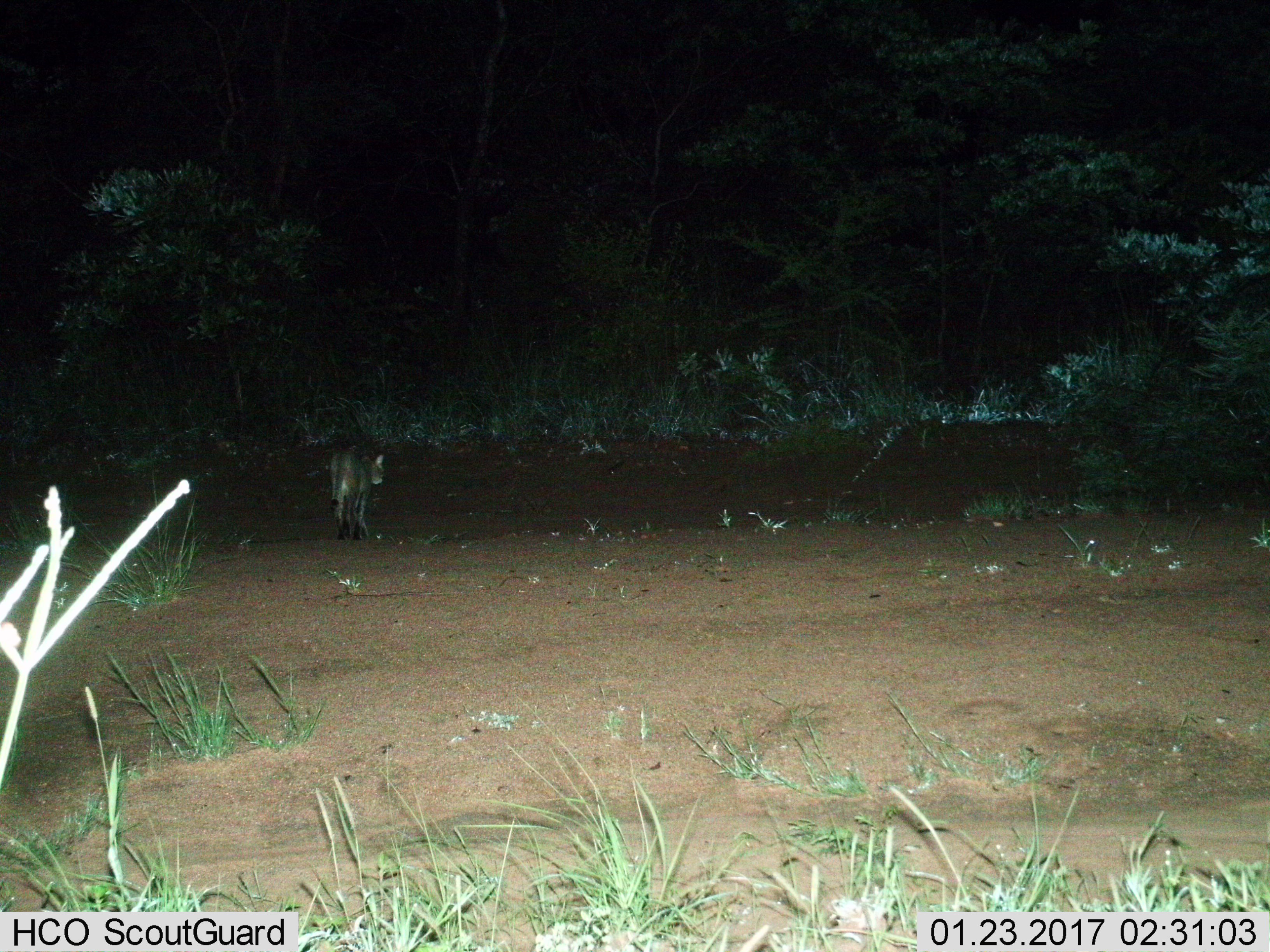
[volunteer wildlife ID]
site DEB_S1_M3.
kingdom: Animalia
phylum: Chordata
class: Mammalia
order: Carnivora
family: Felidae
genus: Felis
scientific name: Felis lybica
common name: african wild cat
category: africanwildcat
Africanwildcat (african wild cat) (Felis lybica), count 1. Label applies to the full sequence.